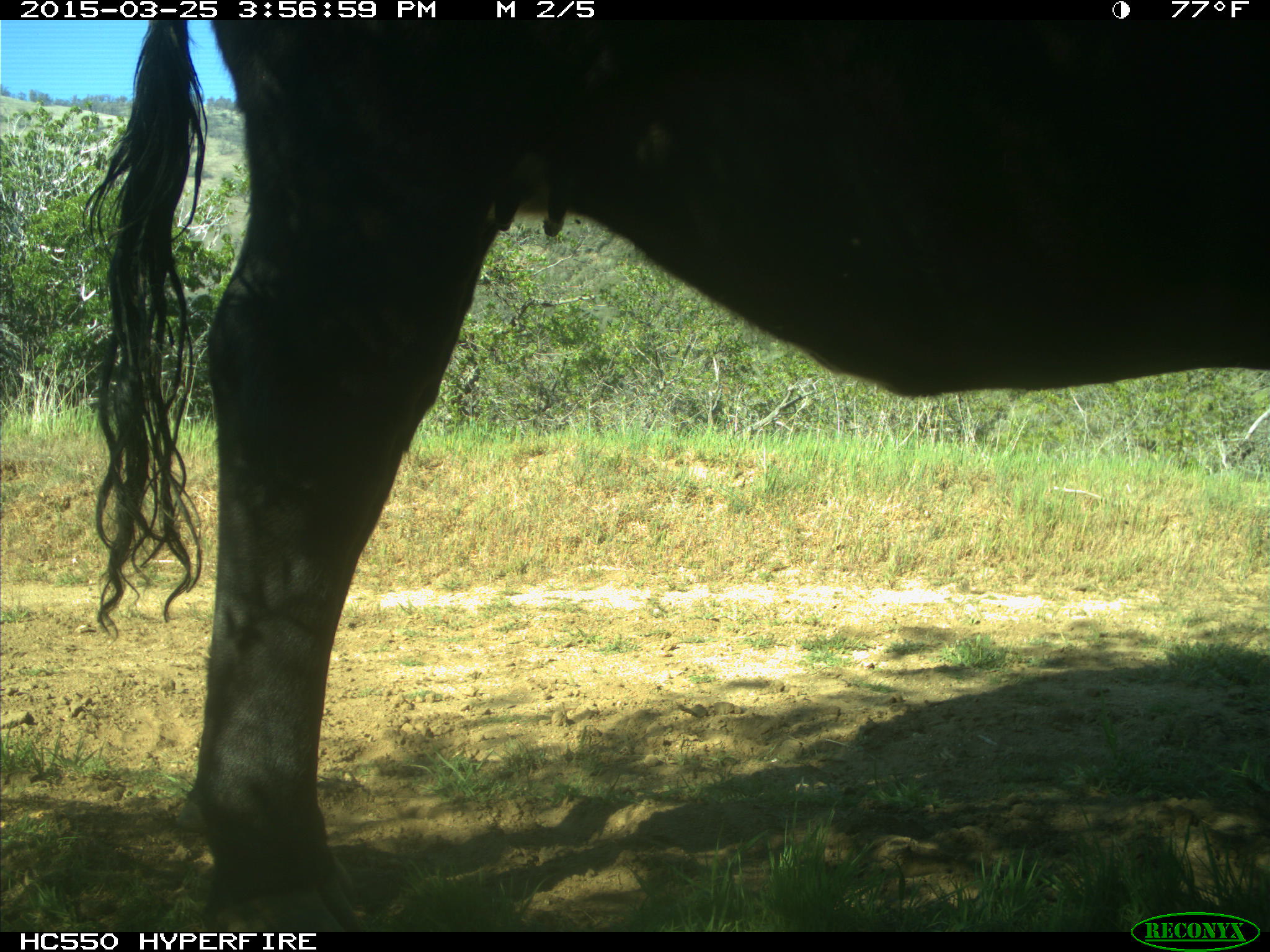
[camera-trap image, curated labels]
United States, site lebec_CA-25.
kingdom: Animalia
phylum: Chordata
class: Mammalia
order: Artiodactyla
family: Bovidae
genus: Bos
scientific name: Bos taurus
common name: domestic cow